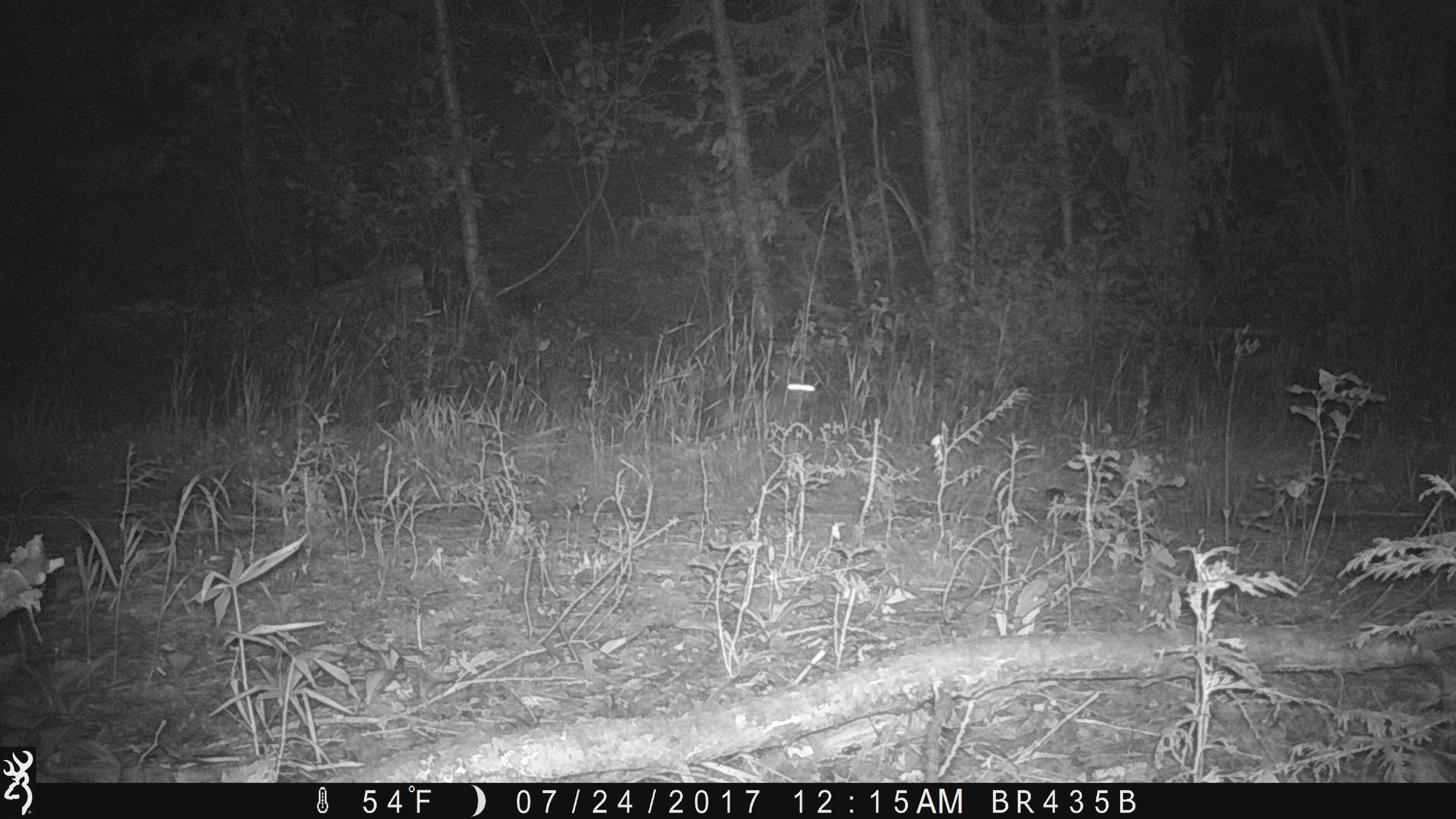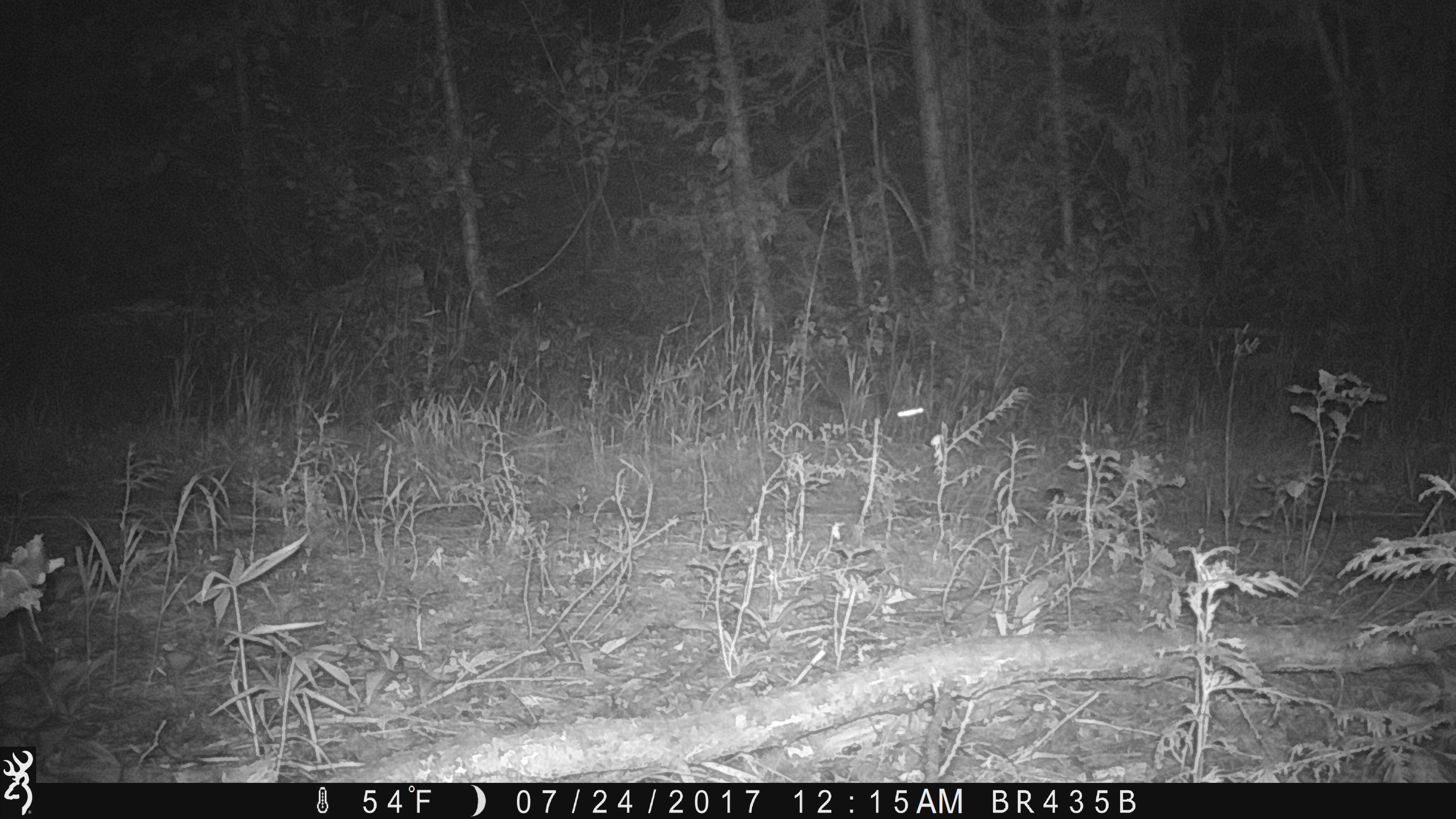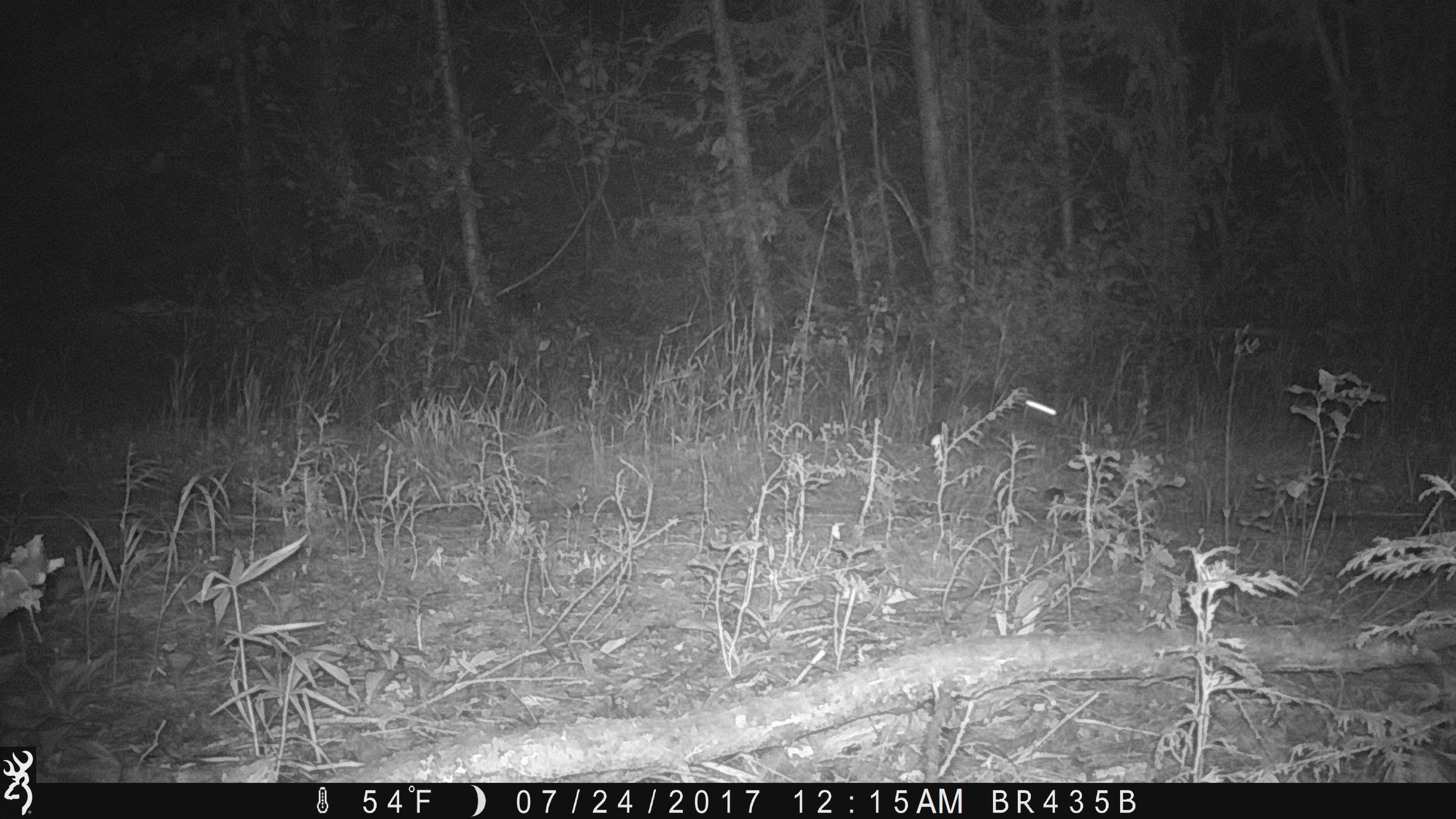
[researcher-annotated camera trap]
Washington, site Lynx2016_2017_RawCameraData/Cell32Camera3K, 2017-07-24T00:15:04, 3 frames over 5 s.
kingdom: Animalia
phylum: Chordata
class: Mammalia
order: Lagomorpha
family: Leporidae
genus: Lepus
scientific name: Lepus americanus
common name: snowshoe hare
Lepus americanus (snowshoe hare). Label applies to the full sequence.